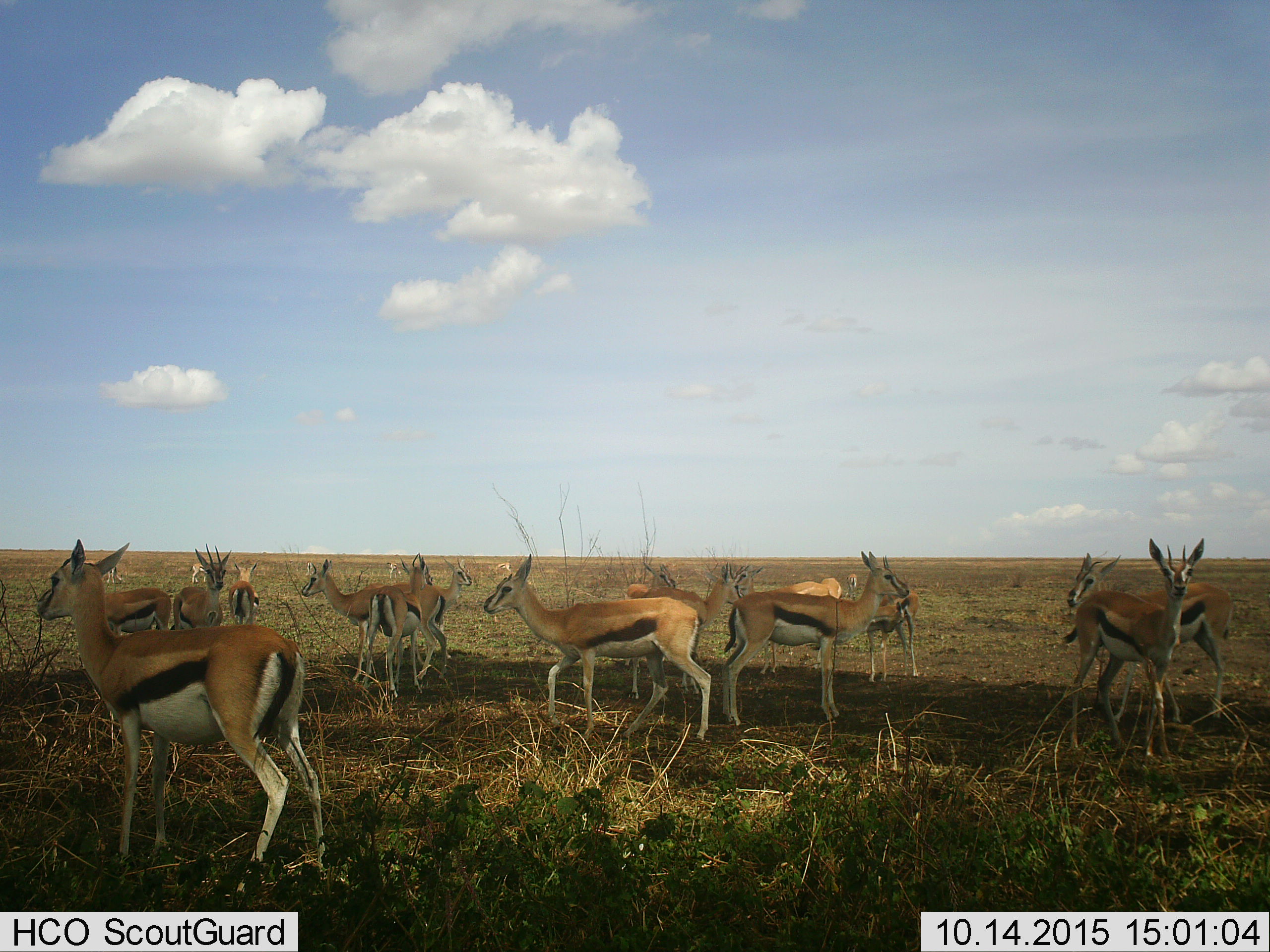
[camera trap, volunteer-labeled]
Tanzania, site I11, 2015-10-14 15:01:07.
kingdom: Animalia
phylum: Chordata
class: Mammalia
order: Artiodactyla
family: Bovidae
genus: Eudorcas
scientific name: Eudorcas thomsonii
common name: thomson's gazelle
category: gazellethomsons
Gazellethomsons (thomson's gazelle) (Eudorcas thomsonii), count 11-50. Behavior (volunteer vote fractions): standing 100%, resting 20%, moving 30%, interacting 0%. Young present (vote fraction): 10%. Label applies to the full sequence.